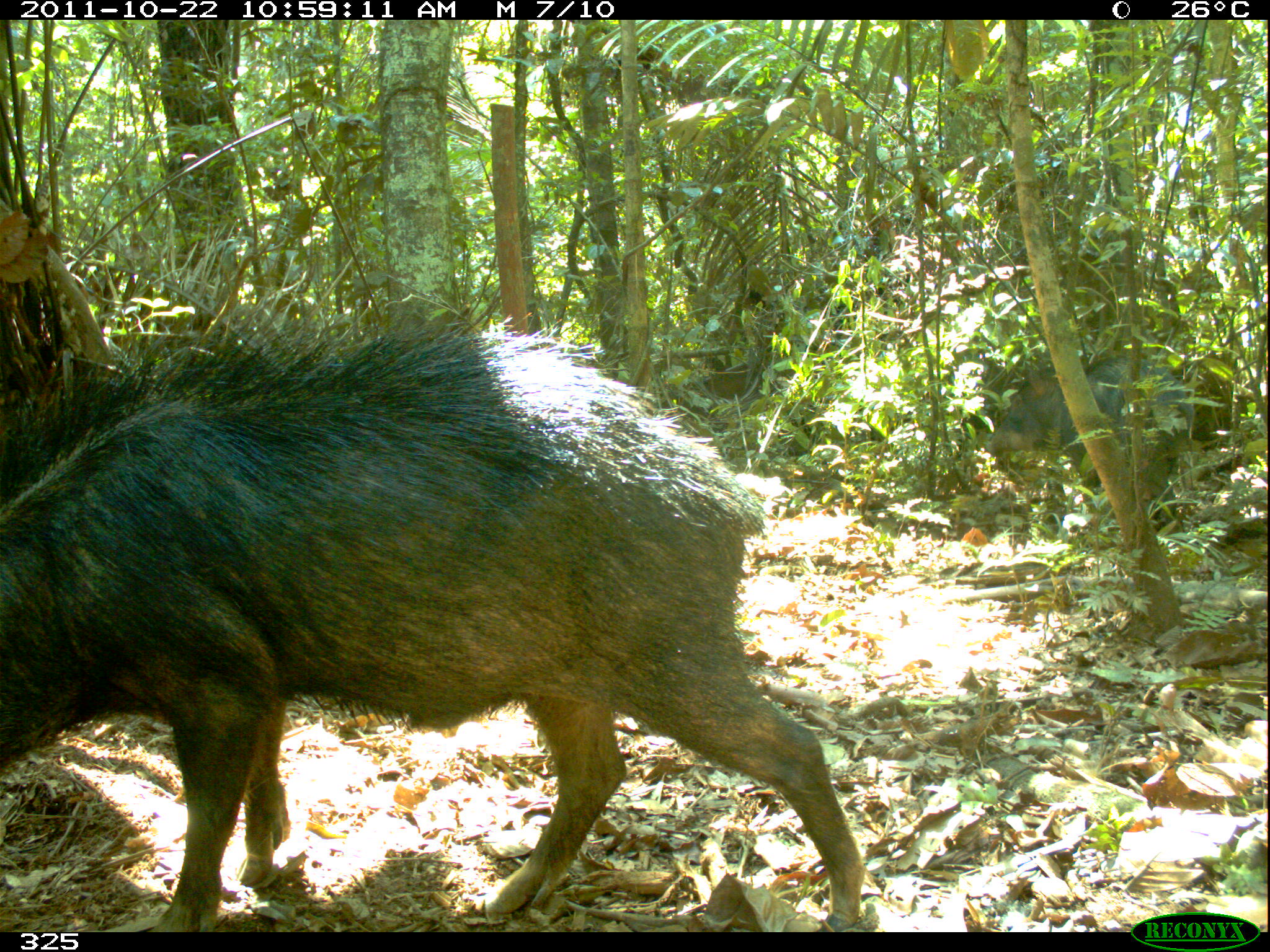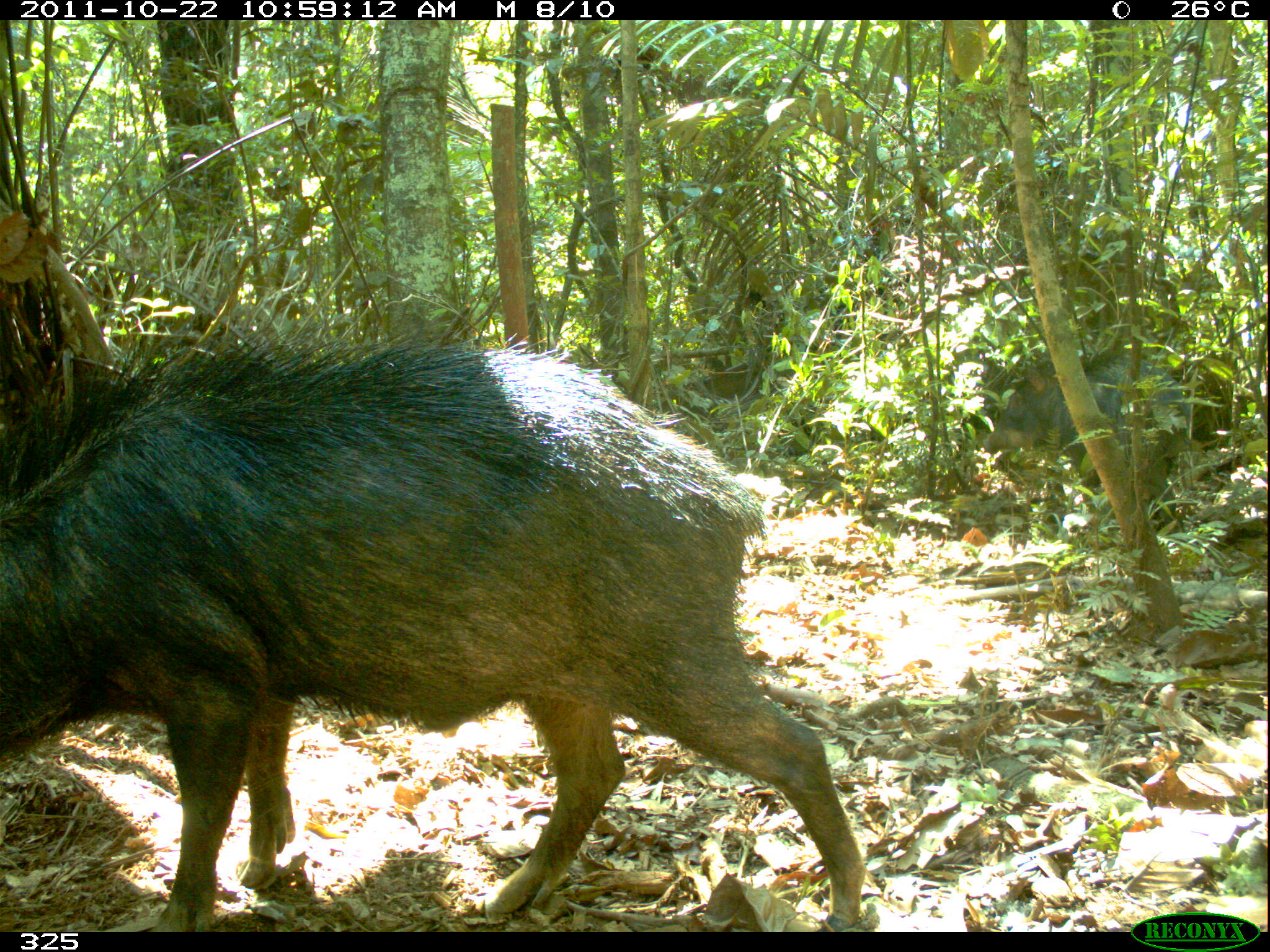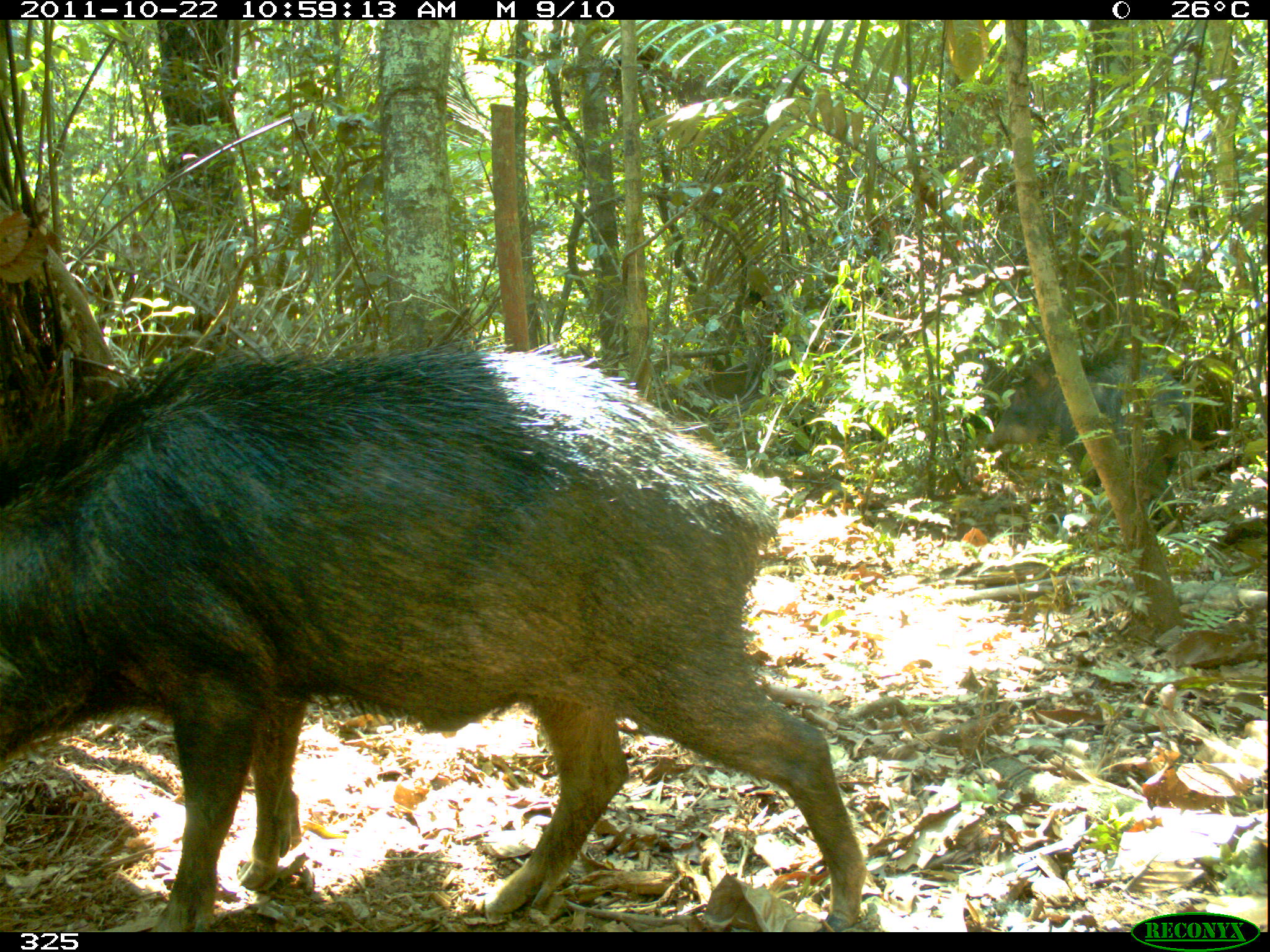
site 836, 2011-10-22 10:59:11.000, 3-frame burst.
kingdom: Animalia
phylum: Chordata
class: Mammalia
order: Artiodactyla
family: Tayassuidae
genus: Tayassu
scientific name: Tayassu pecari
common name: white-lipped peccary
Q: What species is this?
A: Tayassu pecari (white-lipped peccary).